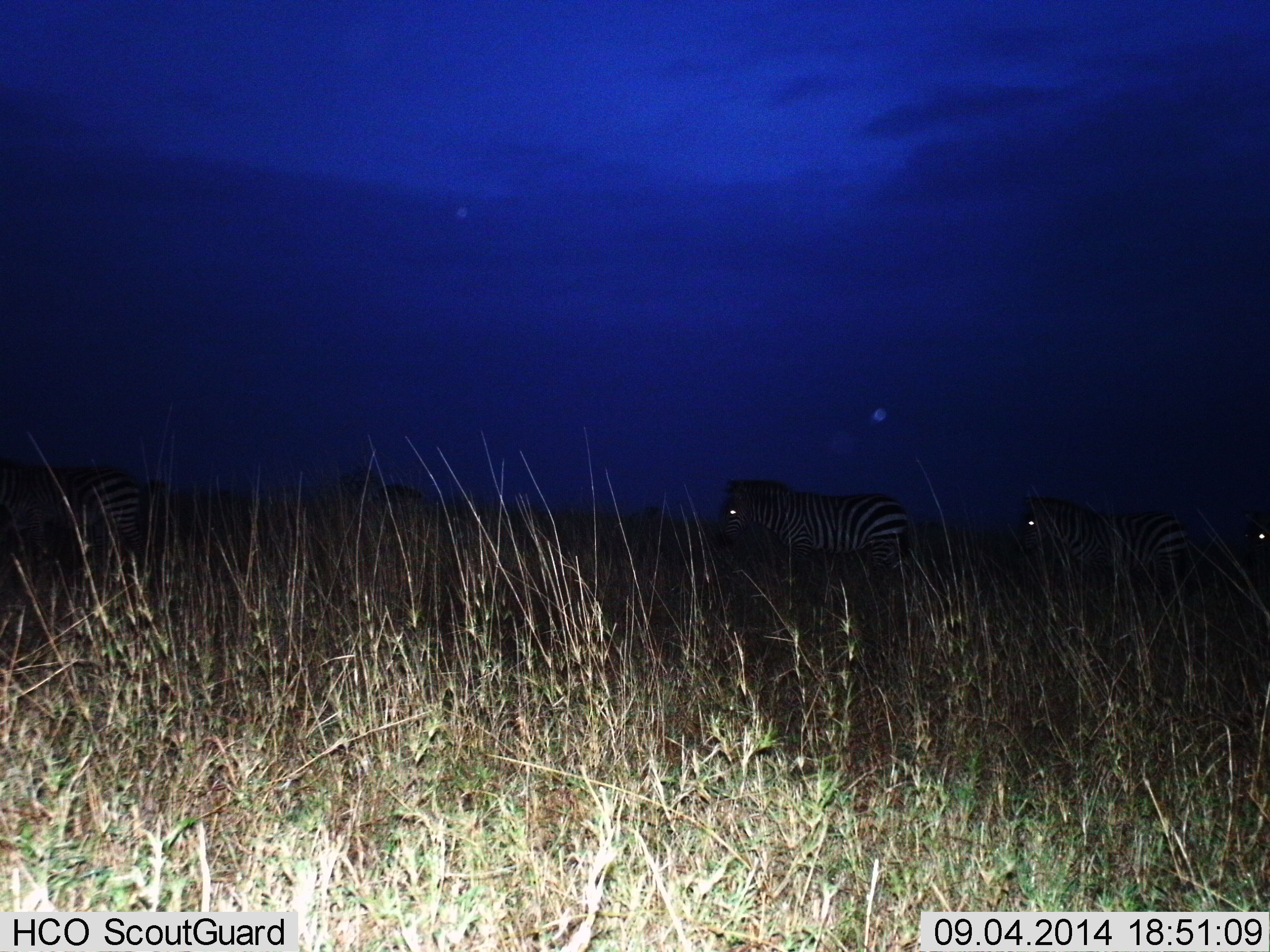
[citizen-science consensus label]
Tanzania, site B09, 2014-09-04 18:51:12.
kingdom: Animalia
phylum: Chordata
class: Mammalia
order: Perissodactyla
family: Equidae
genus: Equus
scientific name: Equus quagga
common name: plains zebra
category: zebra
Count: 3.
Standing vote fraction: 40%.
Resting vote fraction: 0%.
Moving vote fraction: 60%.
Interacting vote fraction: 10%.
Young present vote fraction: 0%.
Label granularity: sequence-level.